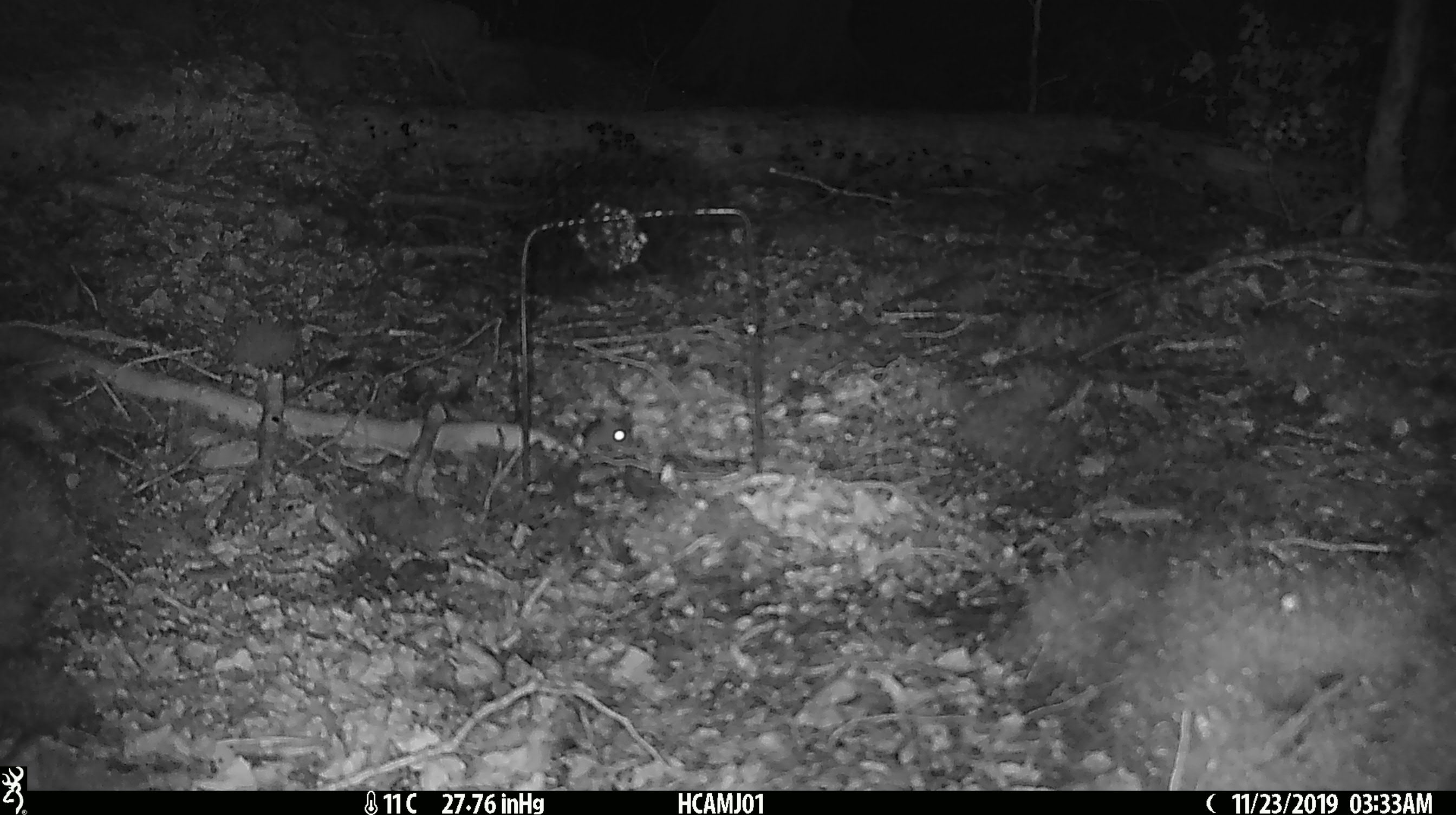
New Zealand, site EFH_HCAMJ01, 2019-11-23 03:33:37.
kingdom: Animalia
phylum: Chordata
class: Mammalia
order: Rodentia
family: Muridae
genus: Mus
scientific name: Mus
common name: mouse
Mouse (Mus).